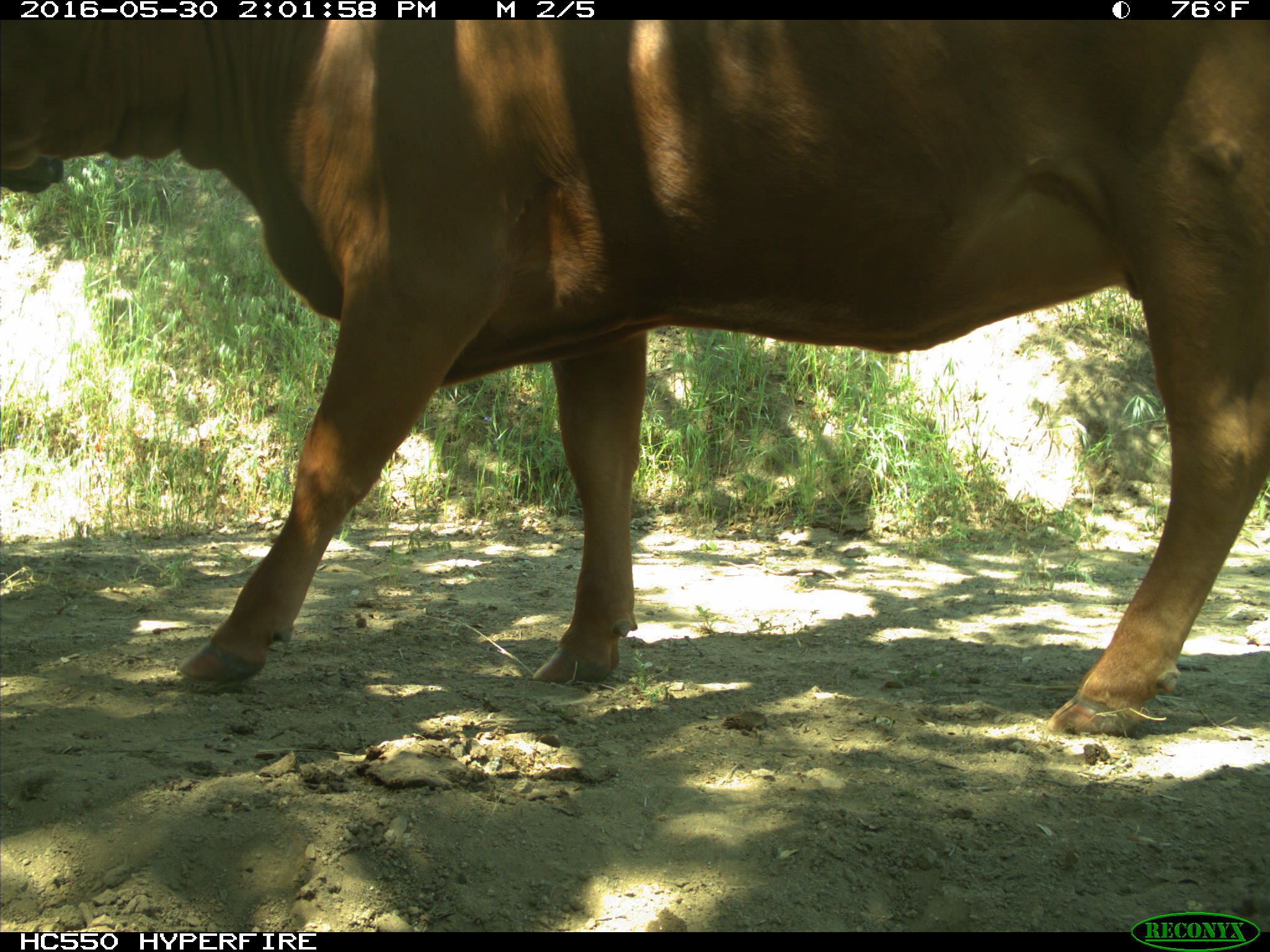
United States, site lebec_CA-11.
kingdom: Animalia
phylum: Chordata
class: Mammalia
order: Artiodactyla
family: Bovidae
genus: Bos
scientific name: Bos taurus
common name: domestic cow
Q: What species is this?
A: Bos taurus (domestic cow).